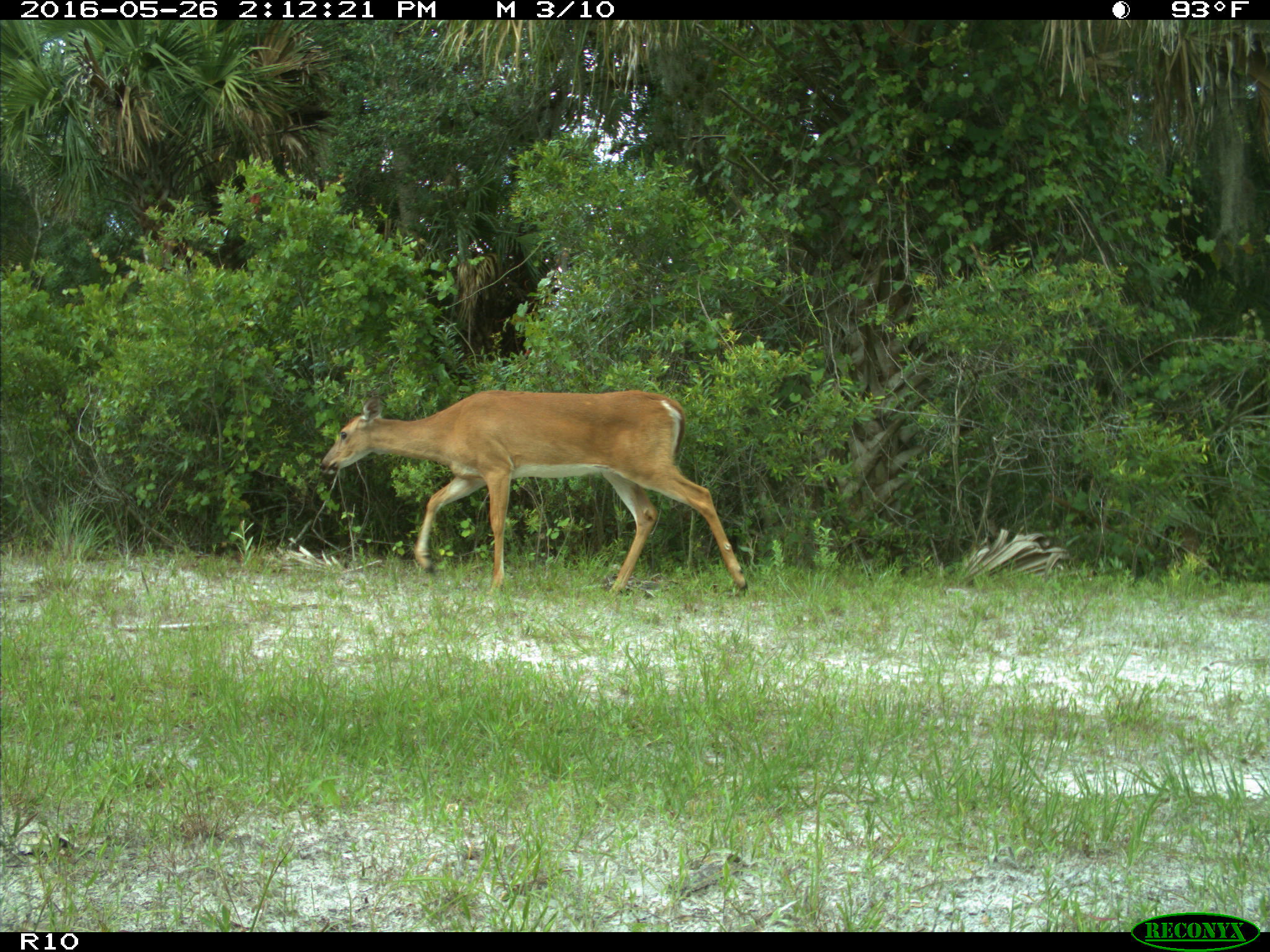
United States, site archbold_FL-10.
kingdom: Animalia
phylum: Chordata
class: Mammalia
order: Artiodactyla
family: Cervidae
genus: Odocoileus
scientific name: Odocoileus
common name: deer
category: unidentified deer